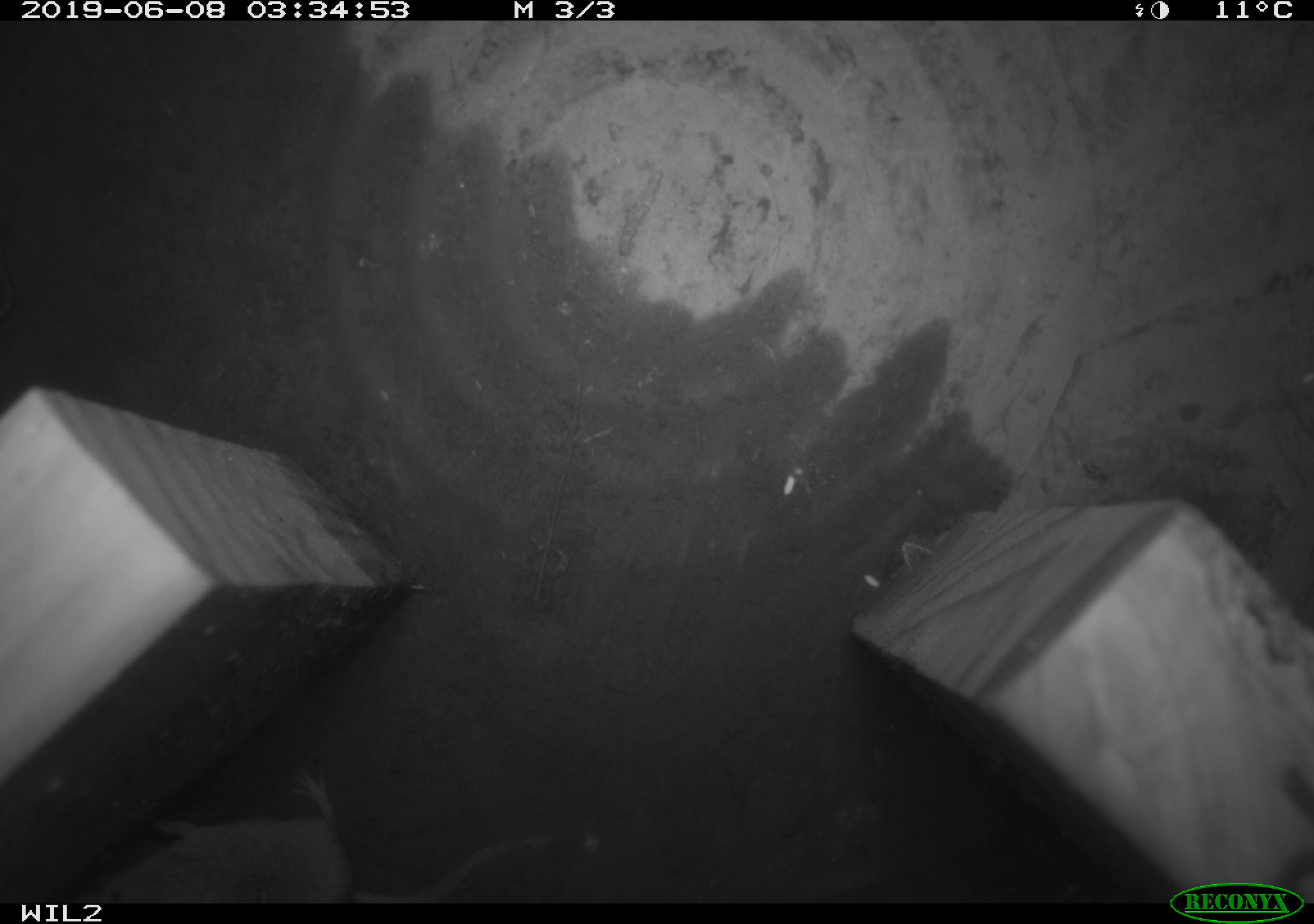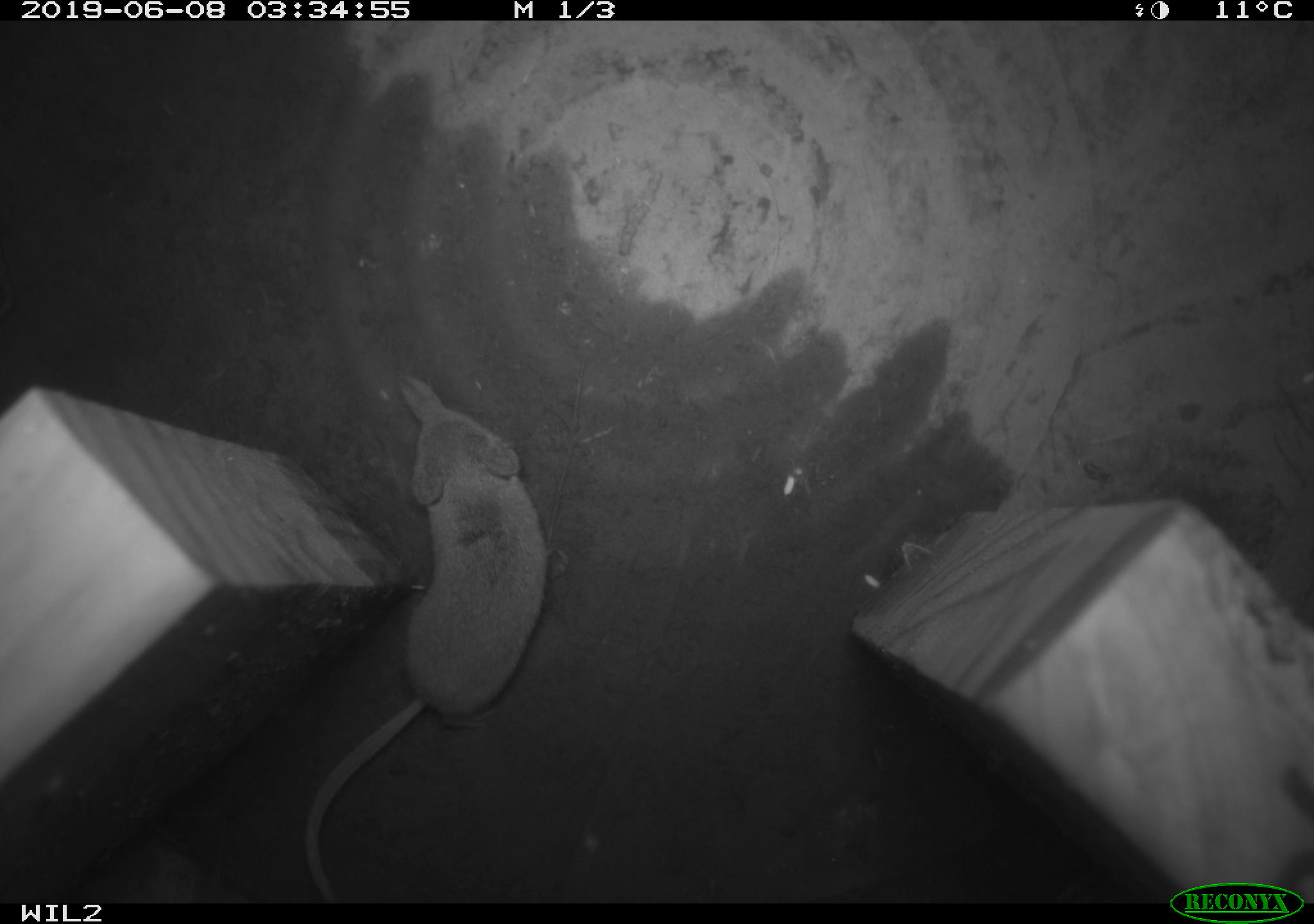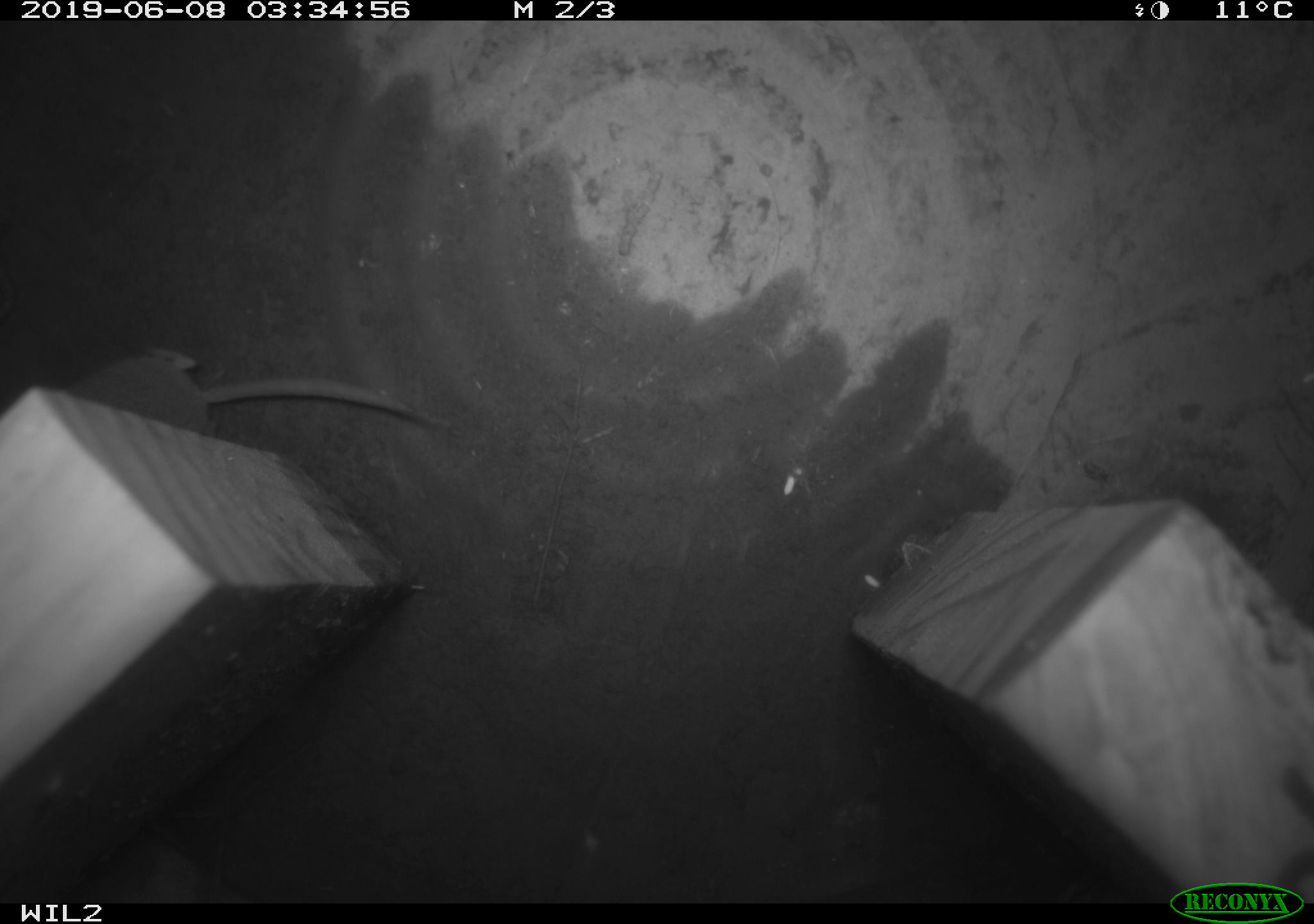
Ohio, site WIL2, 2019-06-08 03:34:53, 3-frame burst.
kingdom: Animalia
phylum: Chordata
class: Mammalia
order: Eulipotyphla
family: Soricidae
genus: Sorex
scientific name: Sorex cinereus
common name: masked shrew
Masked shrew (Sorex cinereus).